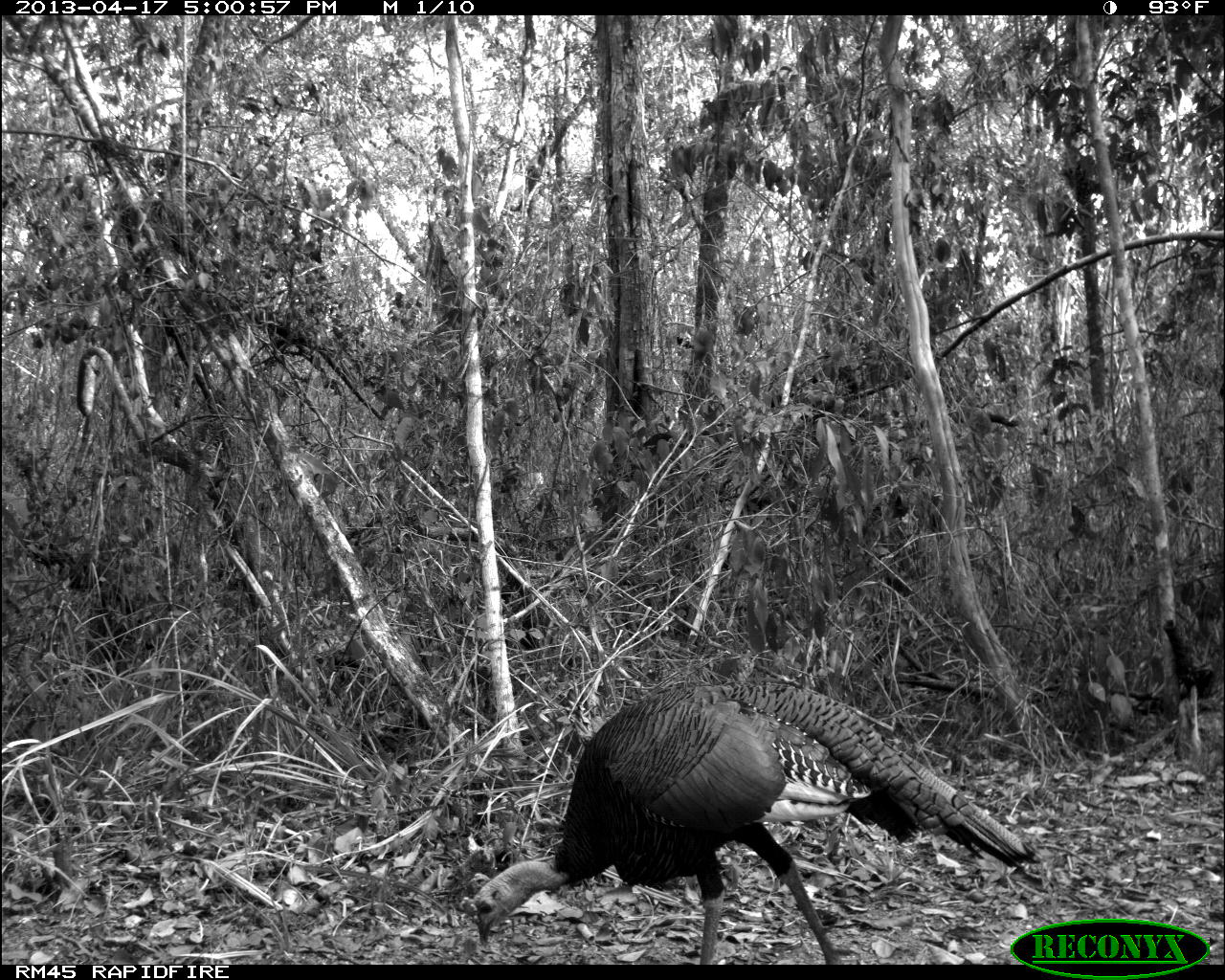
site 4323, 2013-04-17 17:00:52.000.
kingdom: Animalia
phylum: Chordata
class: Aves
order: Galliformes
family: Phasianidae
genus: Meleagris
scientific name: Meleagris ocellata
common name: ocellated turkey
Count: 1.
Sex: male.